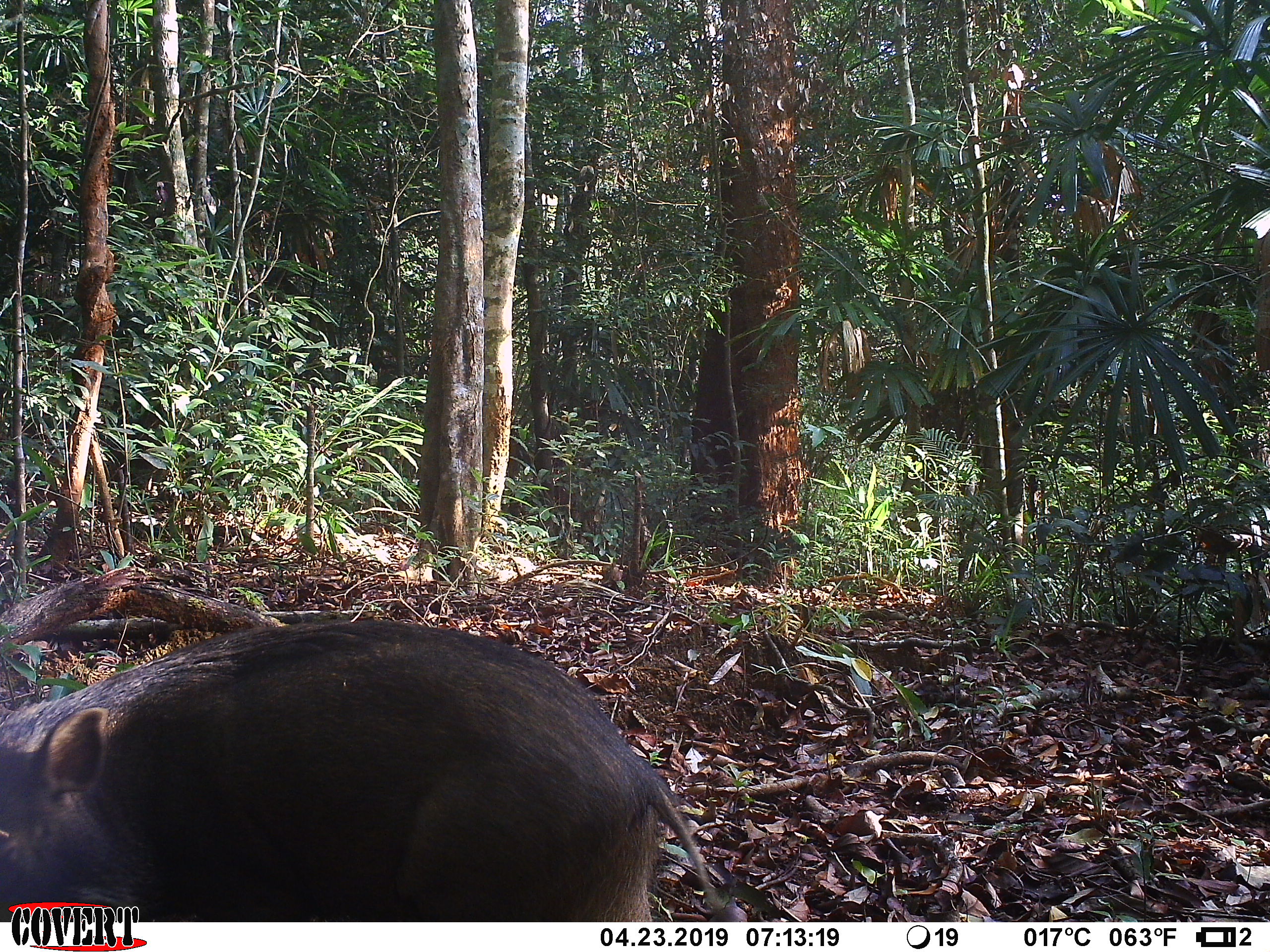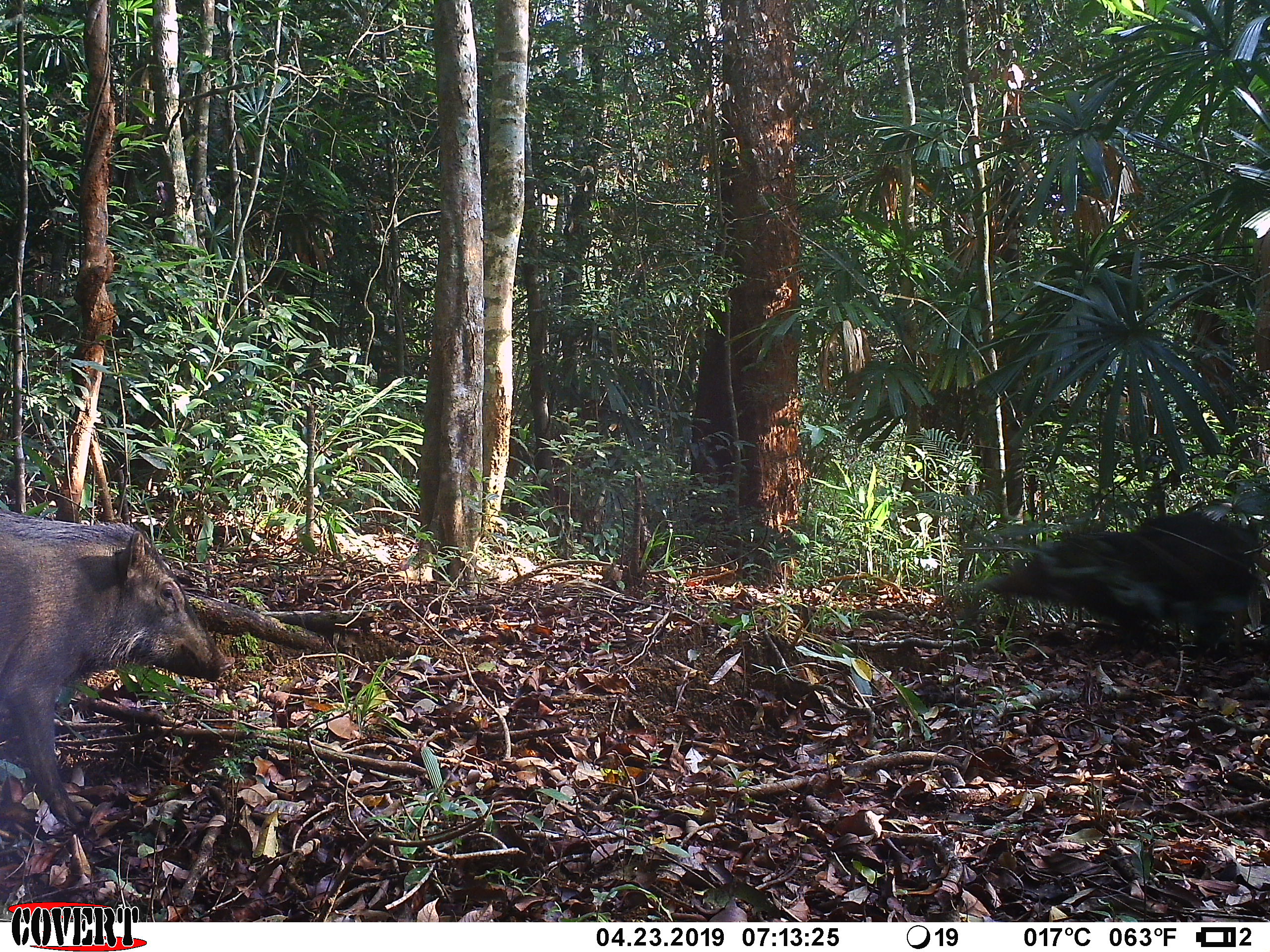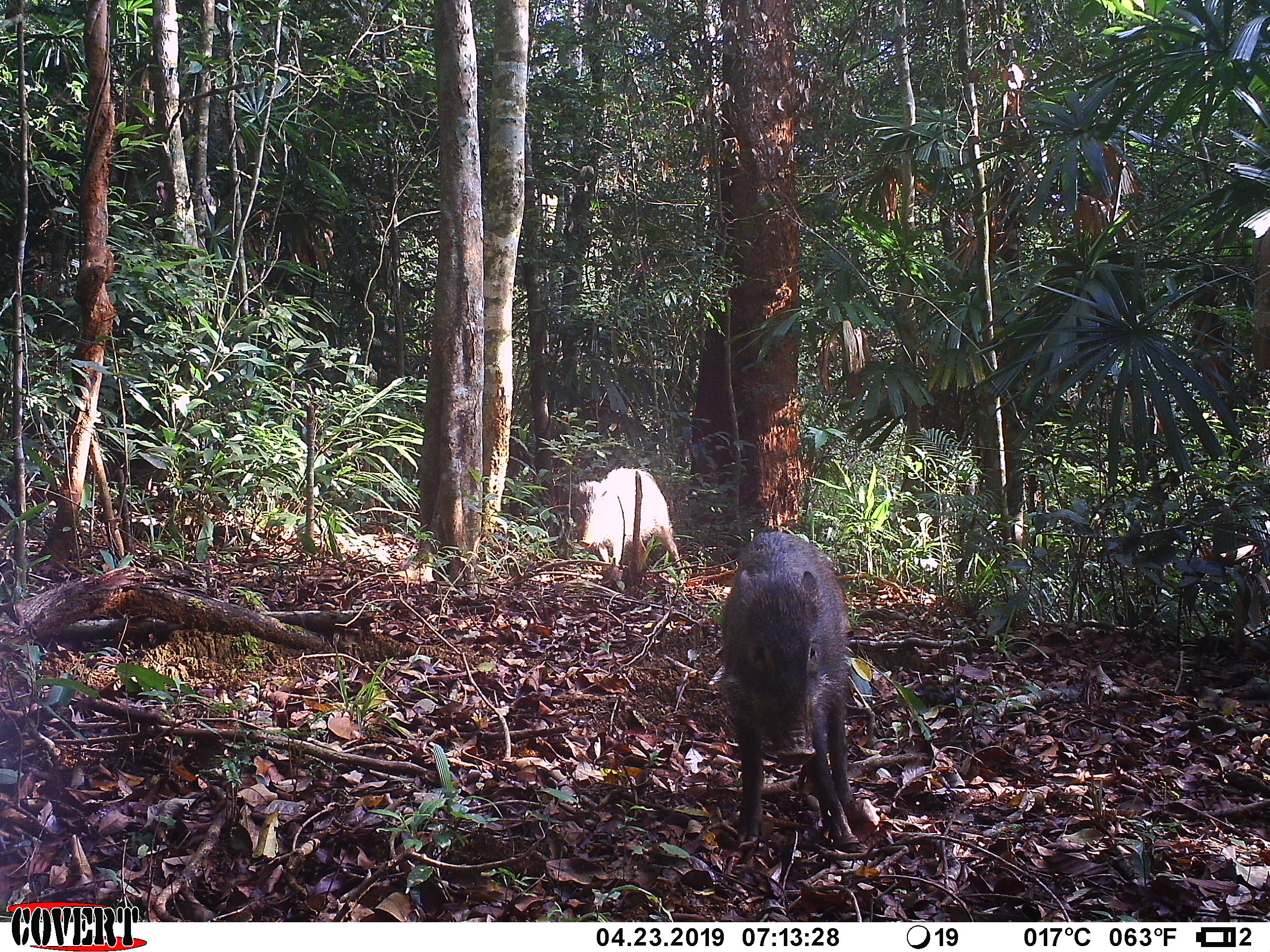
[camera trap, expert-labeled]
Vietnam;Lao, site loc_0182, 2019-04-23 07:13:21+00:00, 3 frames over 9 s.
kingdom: Animalia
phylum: Chordata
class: Mammalia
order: Artiodactyla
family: Suidae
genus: Sus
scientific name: Sus scrofa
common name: eurasian wild pig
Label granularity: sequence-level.